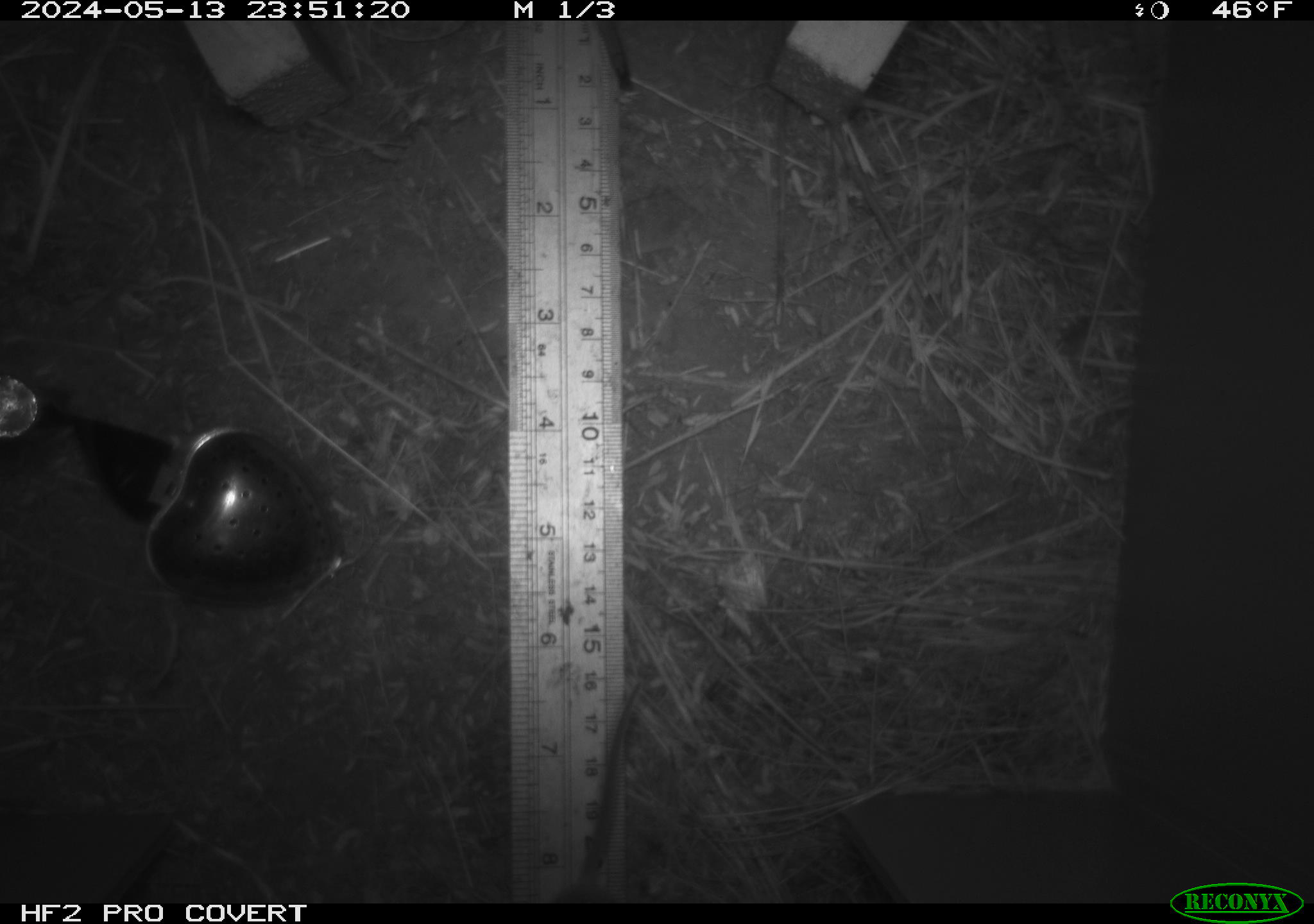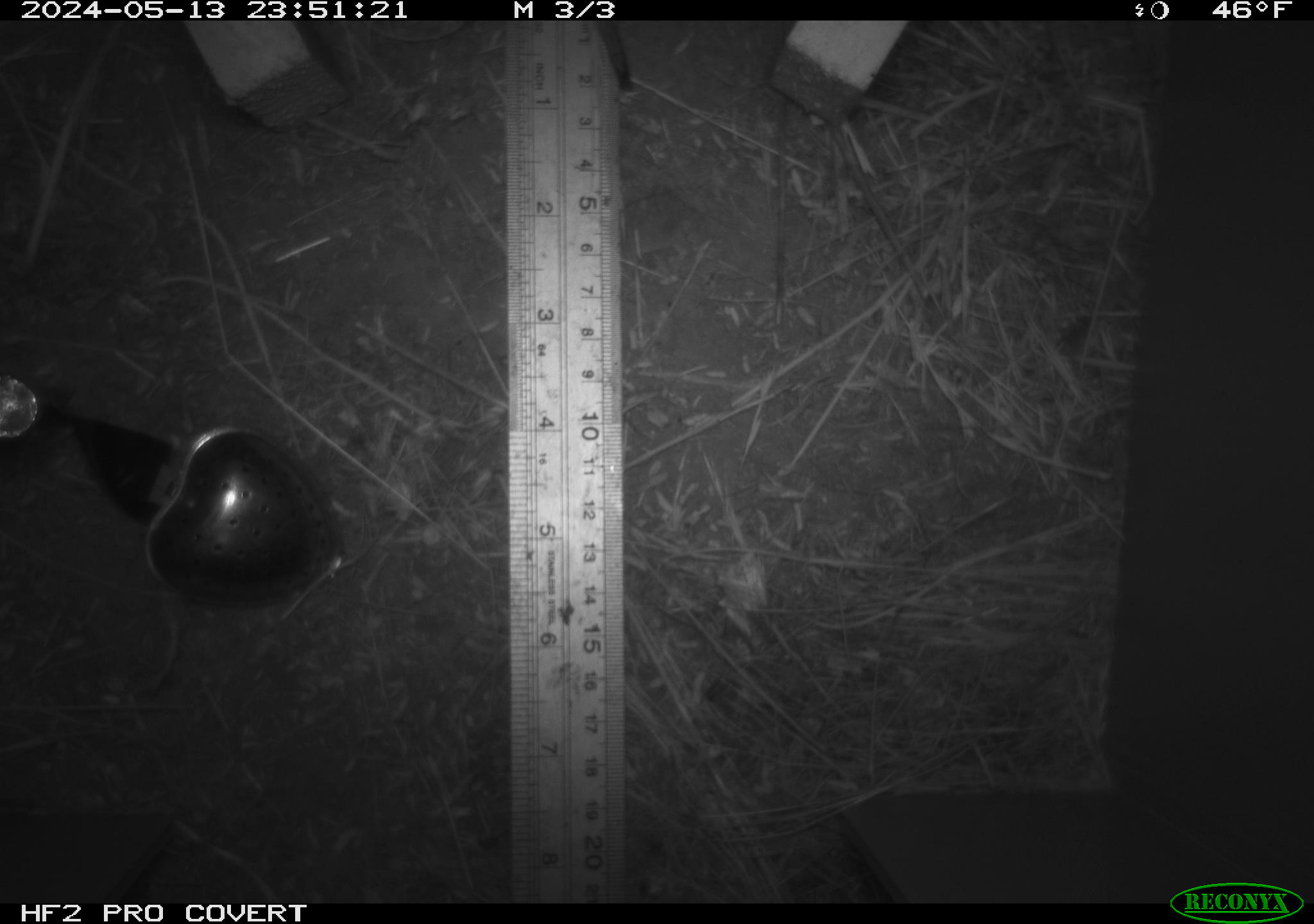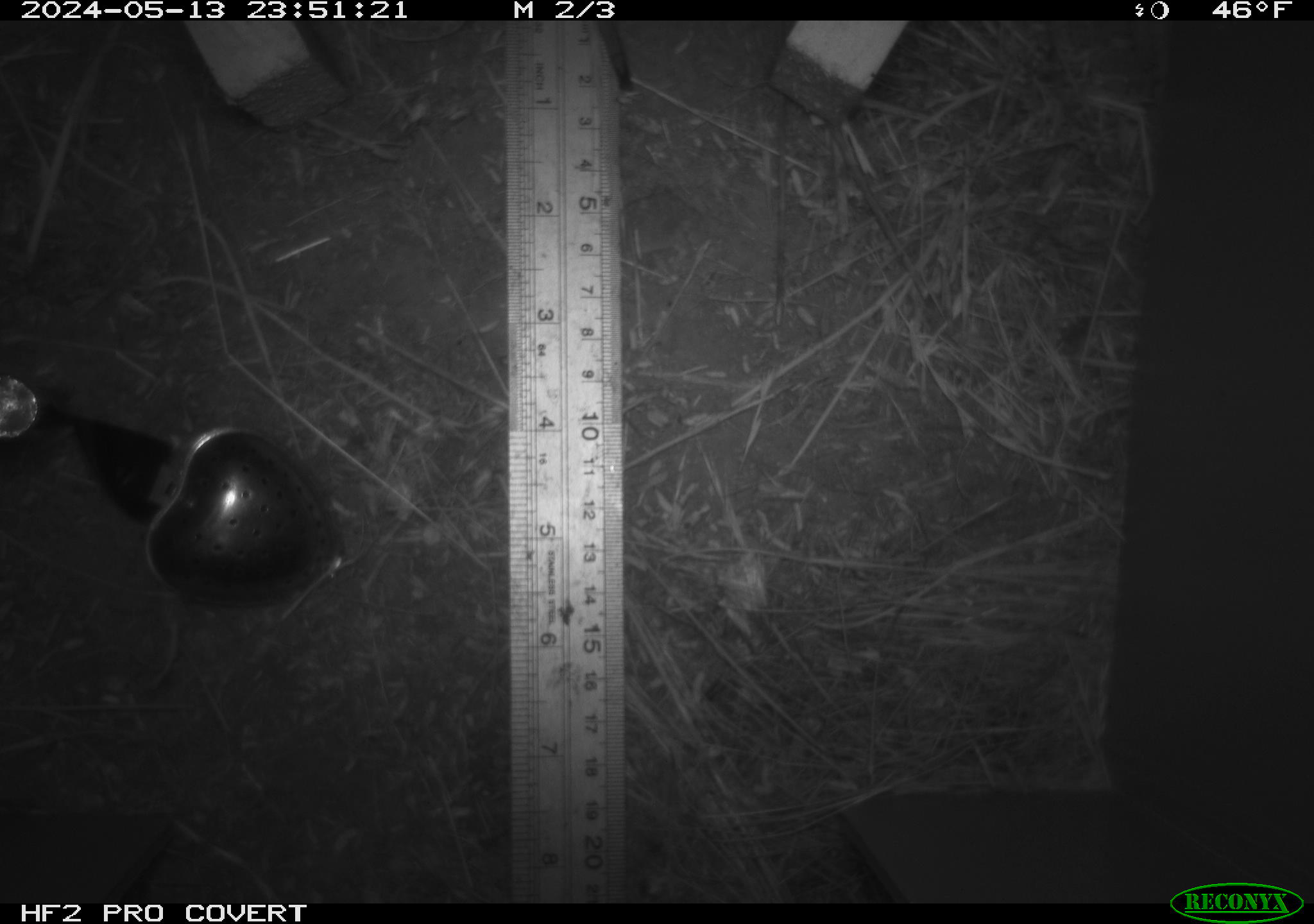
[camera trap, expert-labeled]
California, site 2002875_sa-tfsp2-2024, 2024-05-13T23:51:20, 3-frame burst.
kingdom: Animalia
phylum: Chordata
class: Mammalia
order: Rodentia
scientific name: Rodentia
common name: rodent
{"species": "rodent (Rodentia)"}